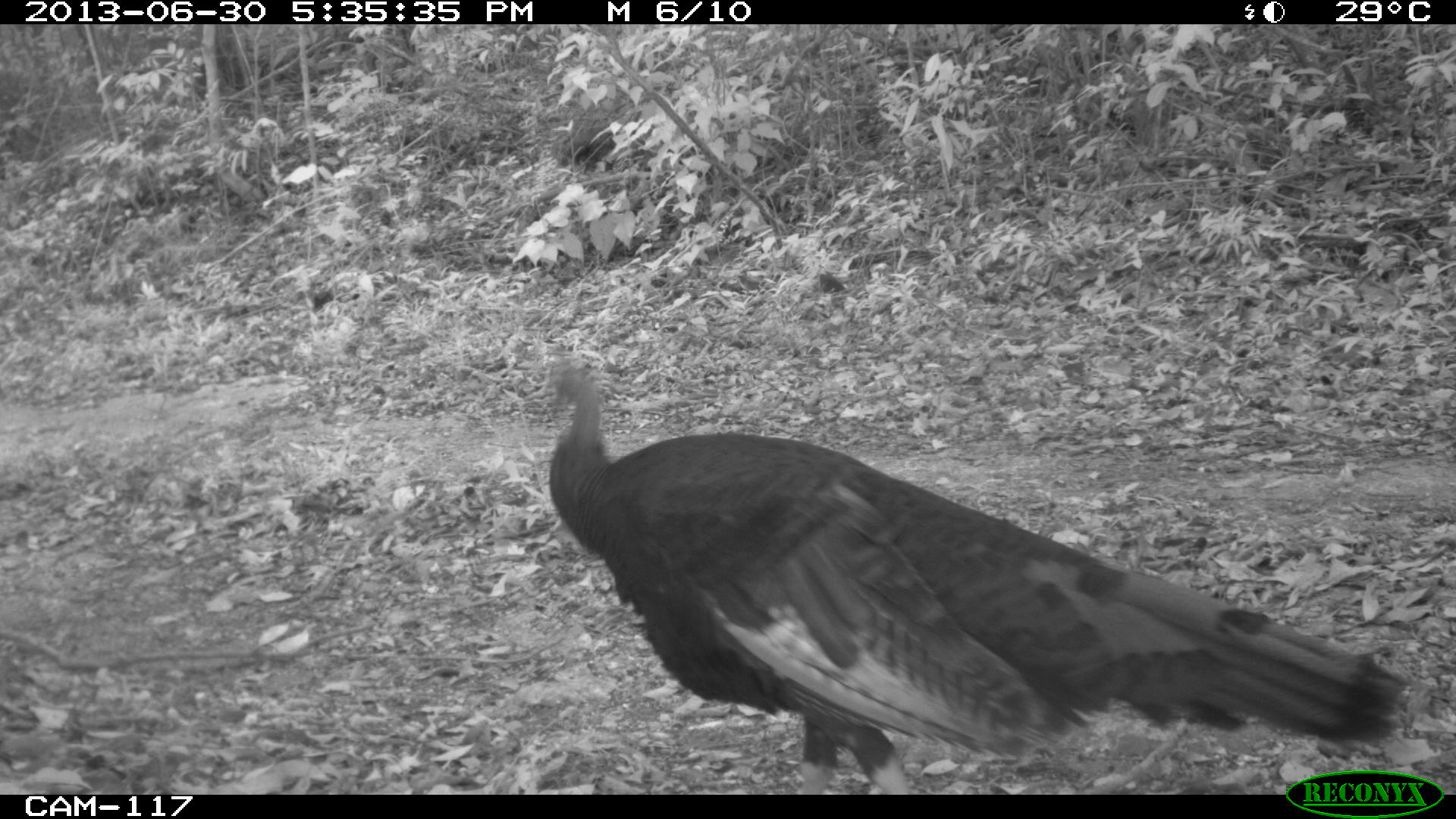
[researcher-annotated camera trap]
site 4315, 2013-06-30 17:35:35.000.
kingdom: Animalia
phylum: Chordata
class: Aves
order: Galliformes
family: Phasianidae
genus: Meleagris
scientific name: Meleagris ocellata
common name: ocellated turkey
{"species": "Meleagris ocellata (ocellated turkey)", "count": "1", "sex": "female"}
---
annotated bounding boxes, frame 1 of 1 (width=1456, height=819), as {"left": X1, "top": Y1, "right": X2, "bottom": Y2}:
meleagris ocellata: {"left": 530, "top": 350, "right": 1411, "bottom": 790}